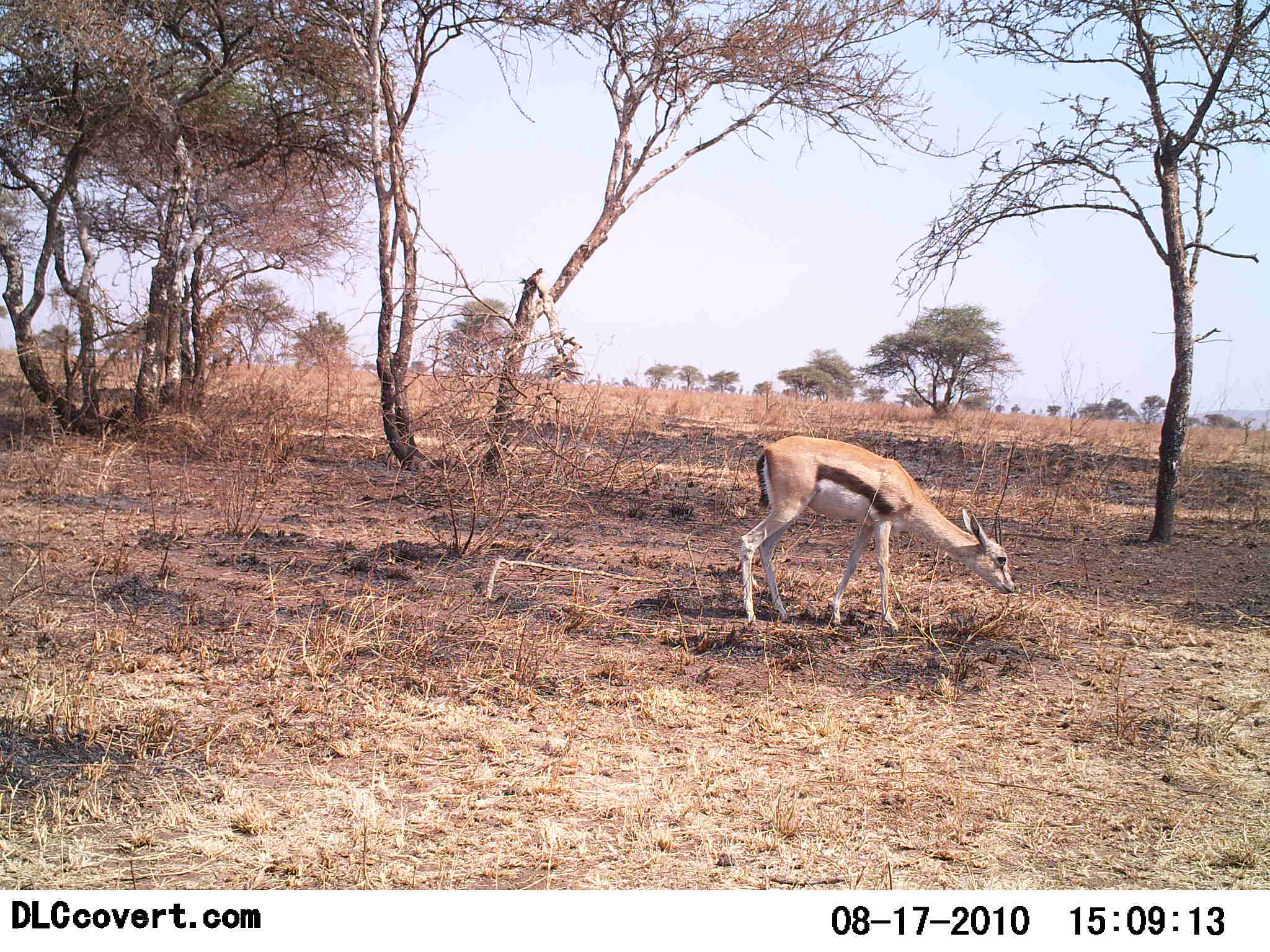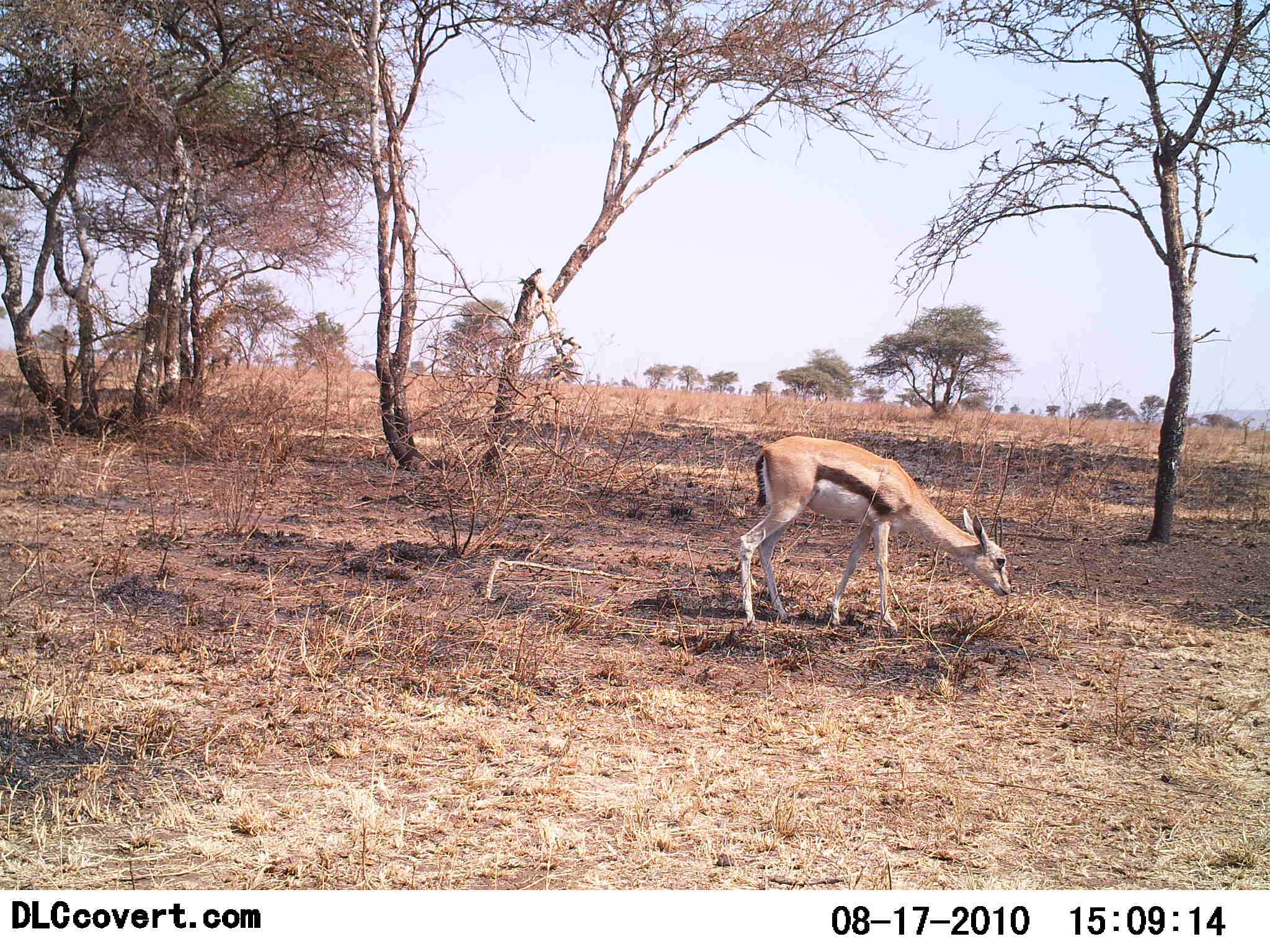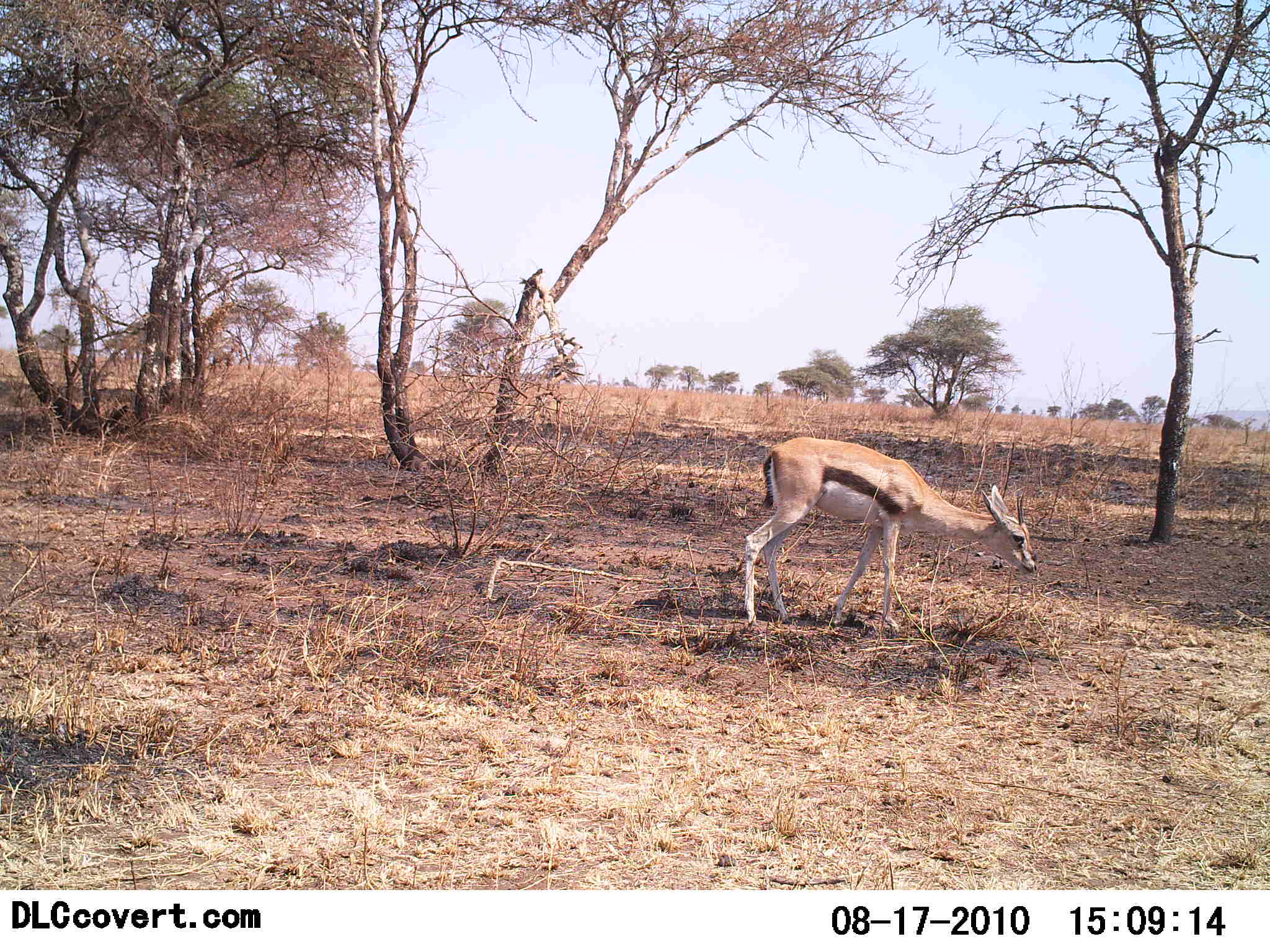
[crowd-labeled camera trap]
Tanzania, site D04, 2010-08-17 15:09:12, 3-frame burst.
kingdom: Animalia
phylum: Chordata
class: Mammalia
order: Artiodactyla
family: Bovidae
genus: Eudorcas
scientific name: Eudorcas thomsonii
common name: thomson's gazelle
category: gazellethomsons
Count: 1.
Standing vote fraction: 38%.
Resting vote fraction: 0%.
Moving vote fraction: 0%.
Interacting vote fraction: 0%.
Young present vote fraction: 0%.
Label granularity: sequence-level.